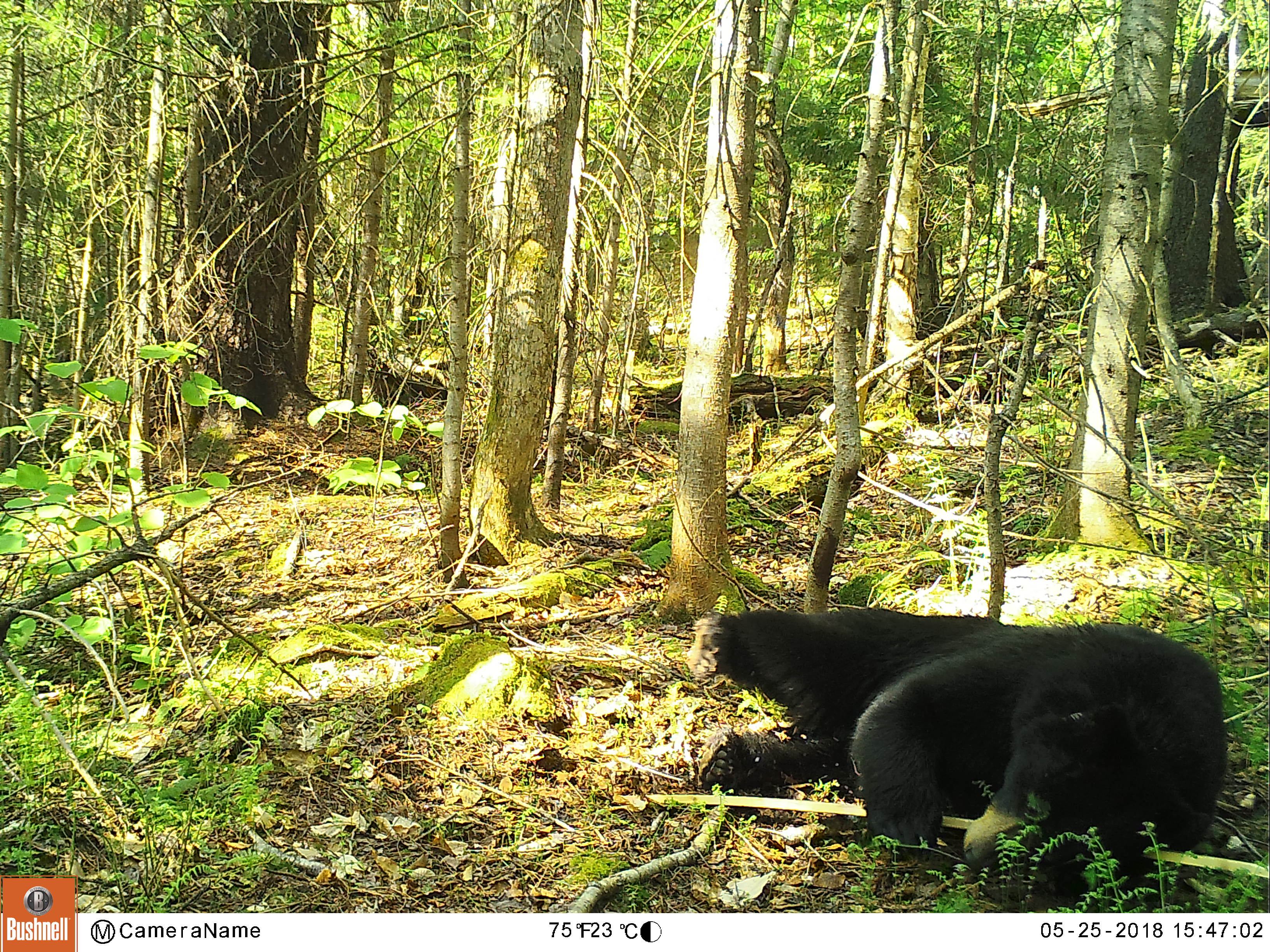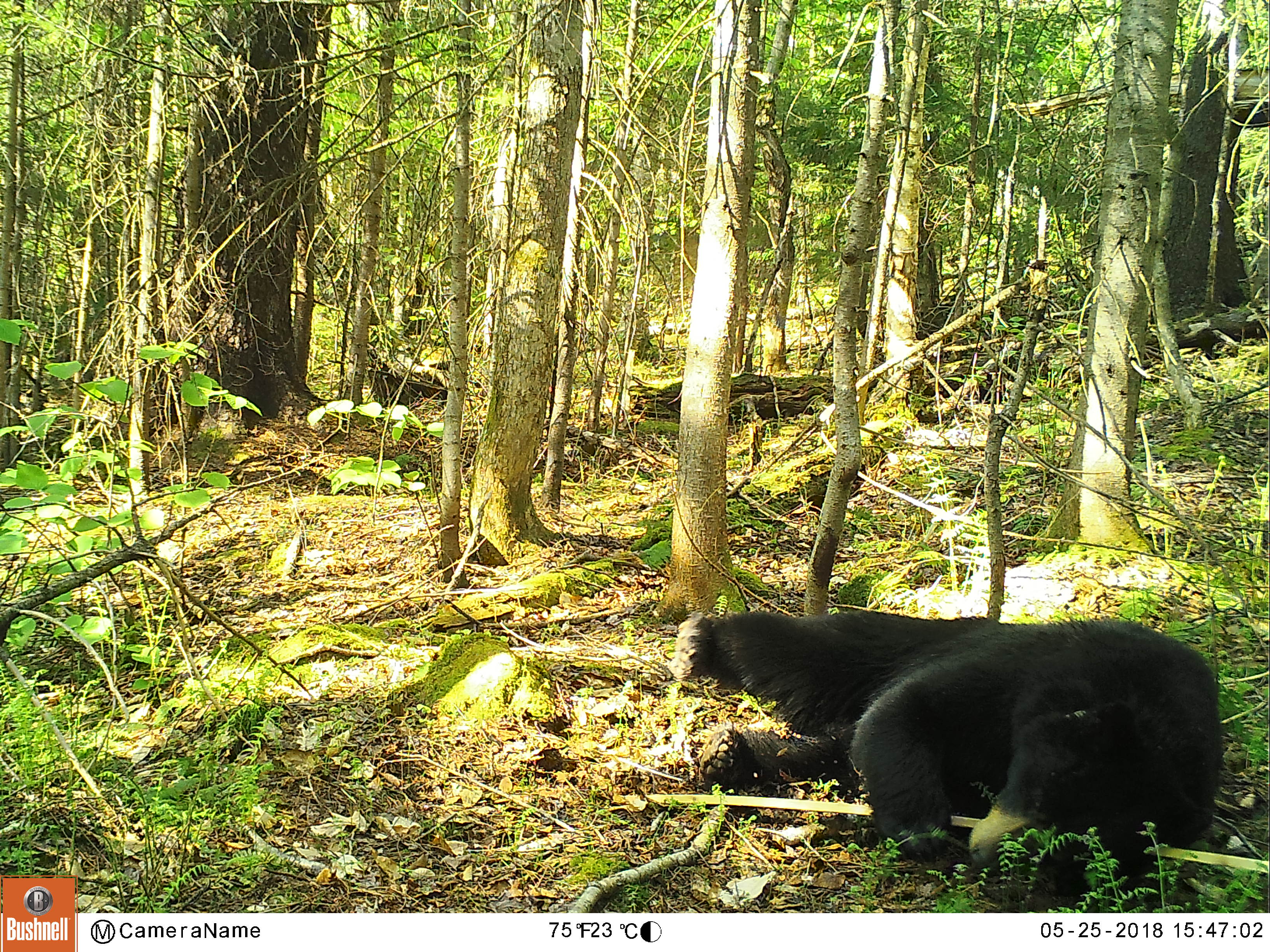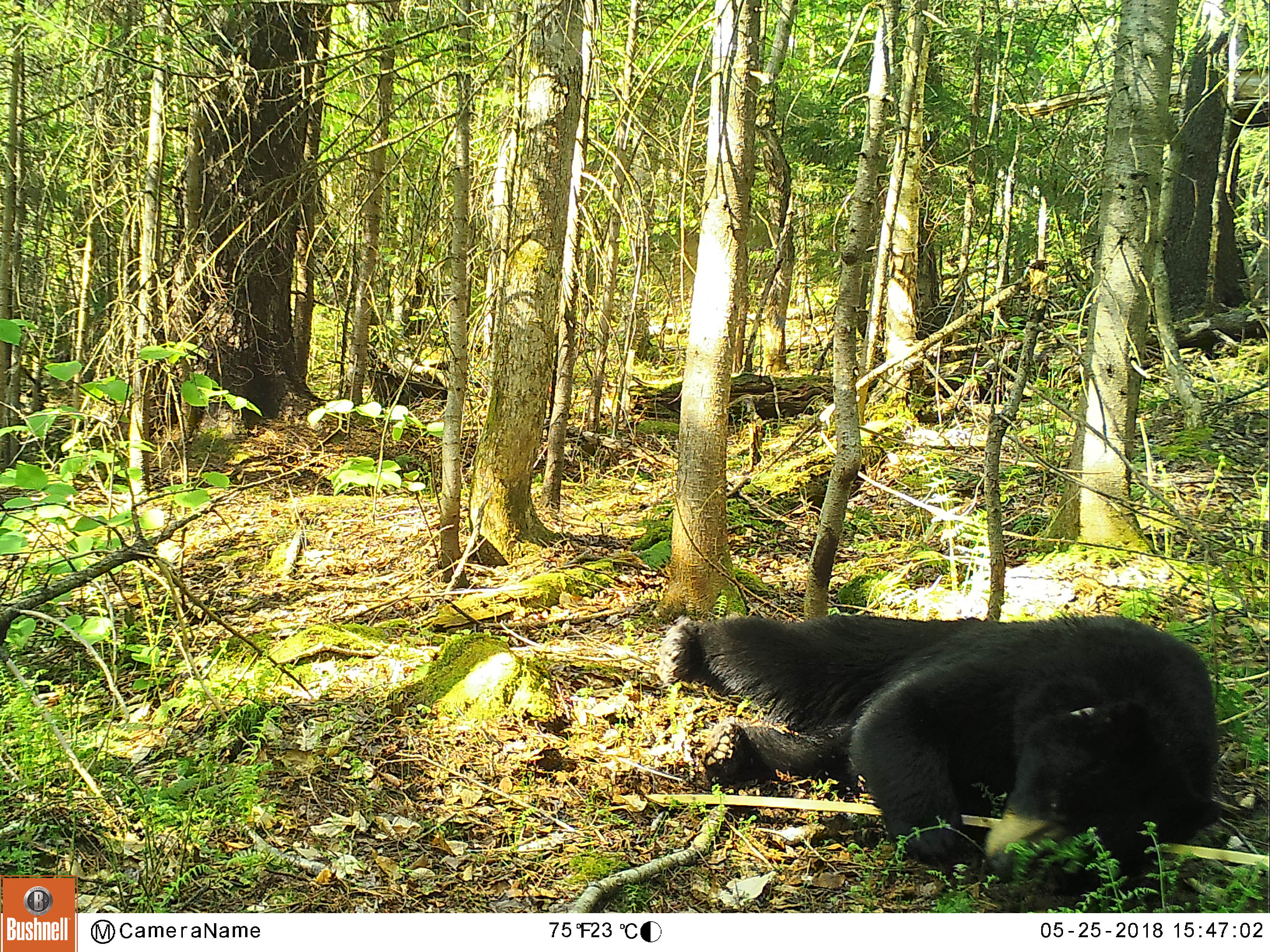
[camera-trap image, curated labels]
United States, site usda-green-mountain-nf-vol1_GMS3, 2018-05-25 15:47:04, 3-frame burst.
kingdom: Animalia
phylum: Chordata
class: Mammalia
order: Carnivora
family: Ursidae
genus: Ursus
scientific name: Ursus americanus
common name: black bear